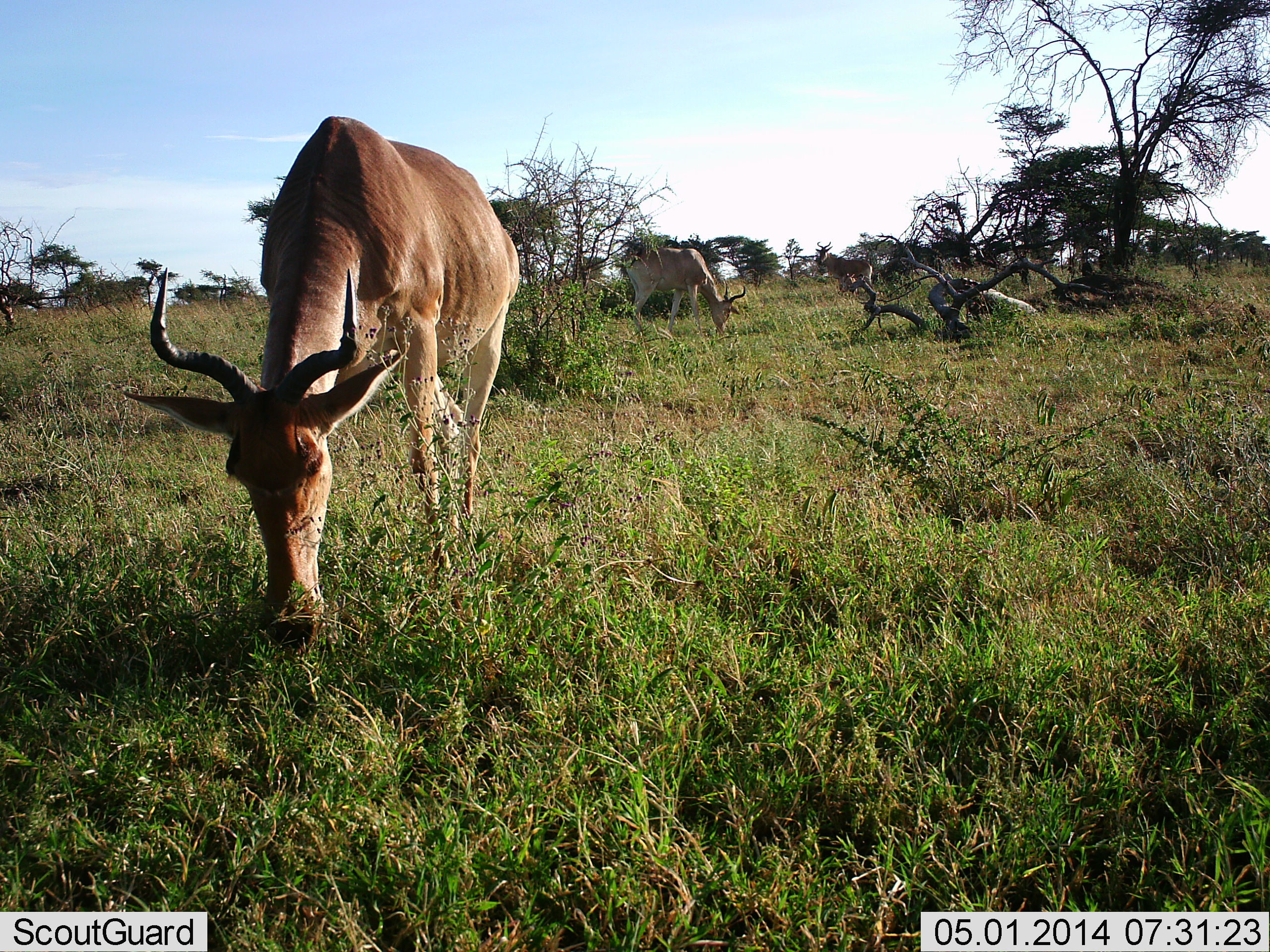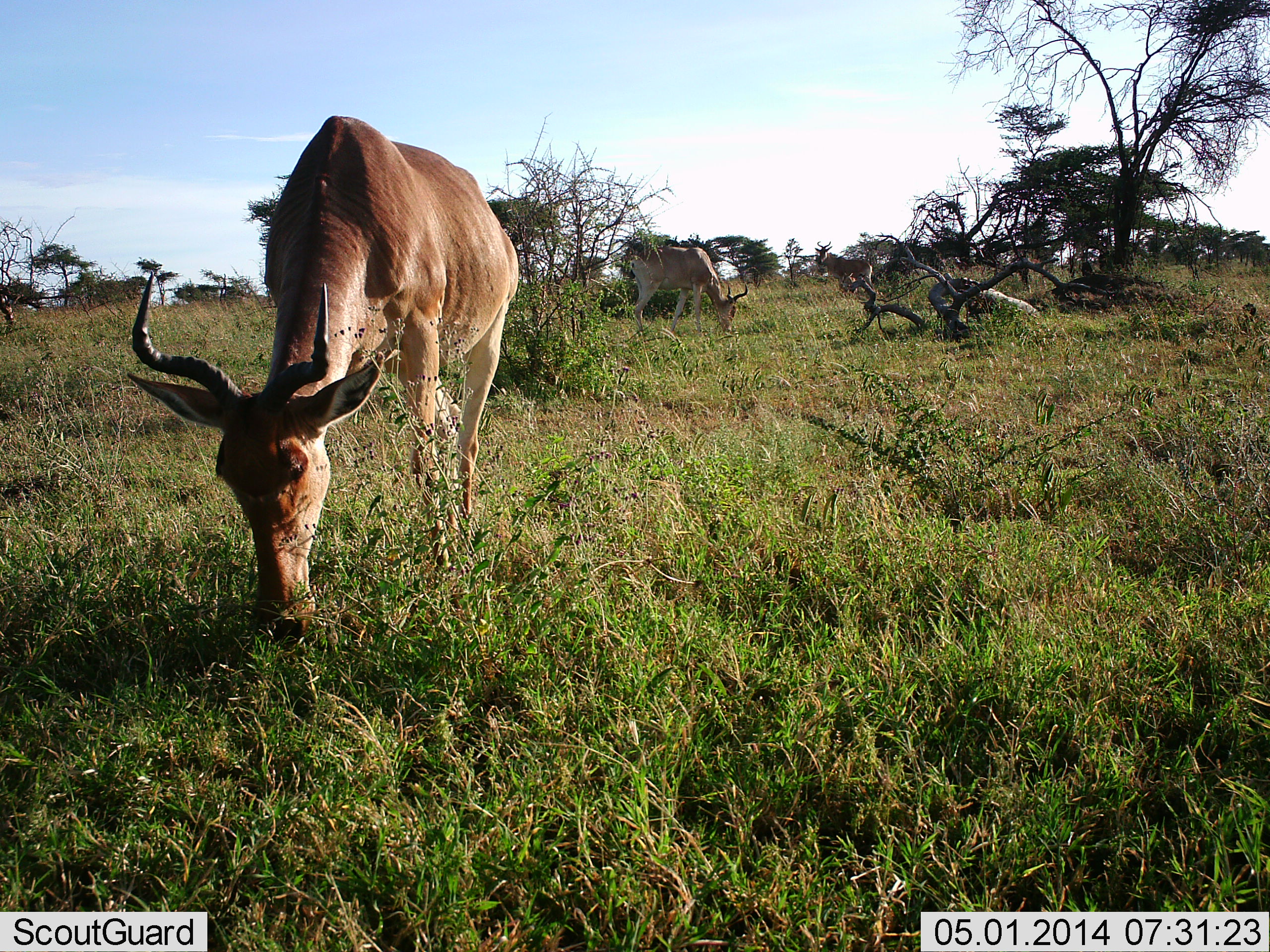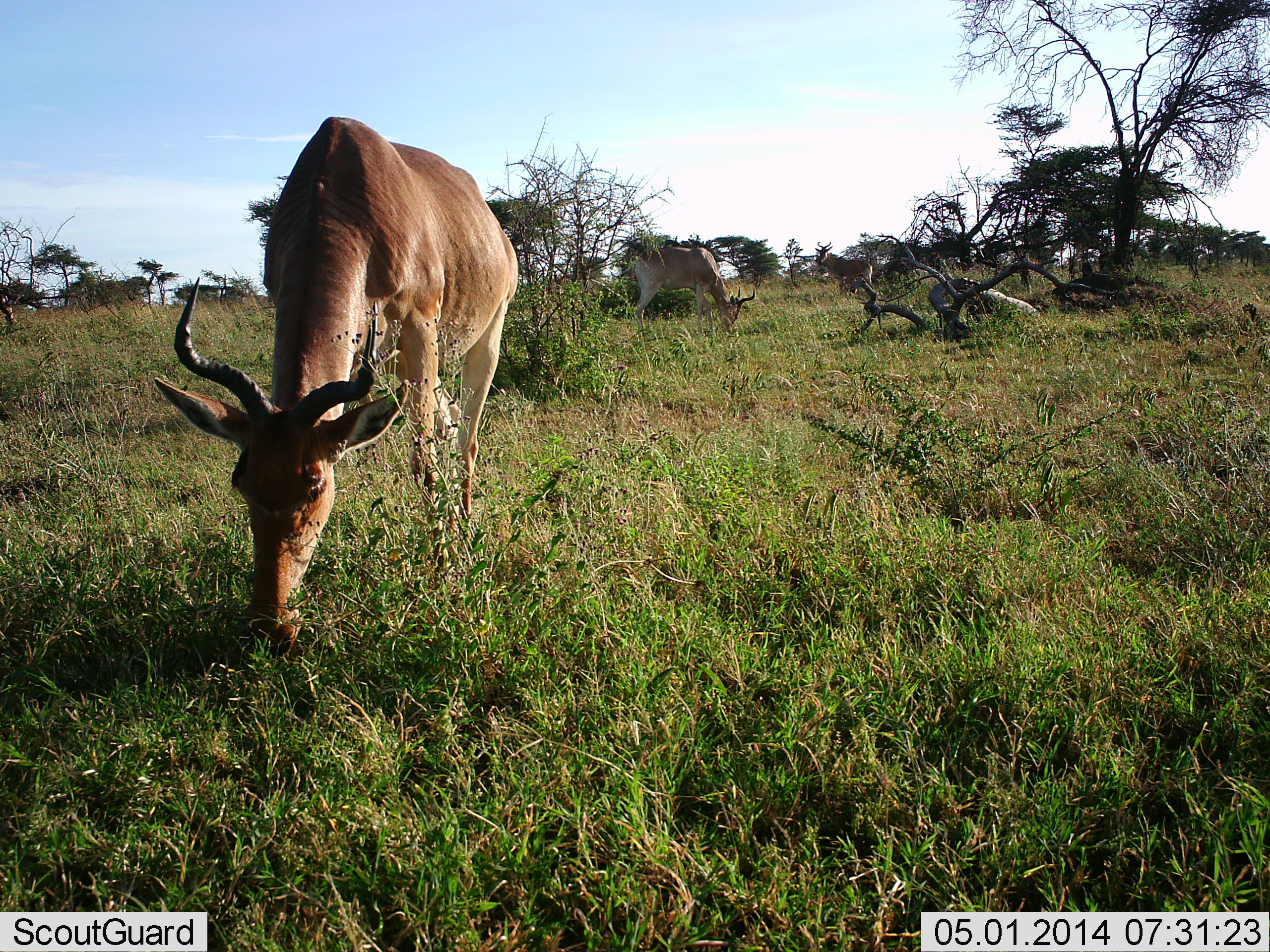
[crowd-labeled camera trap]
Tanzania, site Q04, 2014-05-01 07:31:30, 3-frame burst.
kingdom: Animalia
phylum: Chordata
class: Mammalia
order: Artiodactyla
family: Bovidae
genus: Alcelaphus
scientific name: Alcelaphus buselaphus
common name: hartebeest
Hartebeest (Alcelaphus buselaphus), count 2. Behavior (volunteer vote fractions): standing 29%, resting 3%, moving 5%, interacting 0%. Young present (vote fraction): 2%. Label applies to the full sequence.